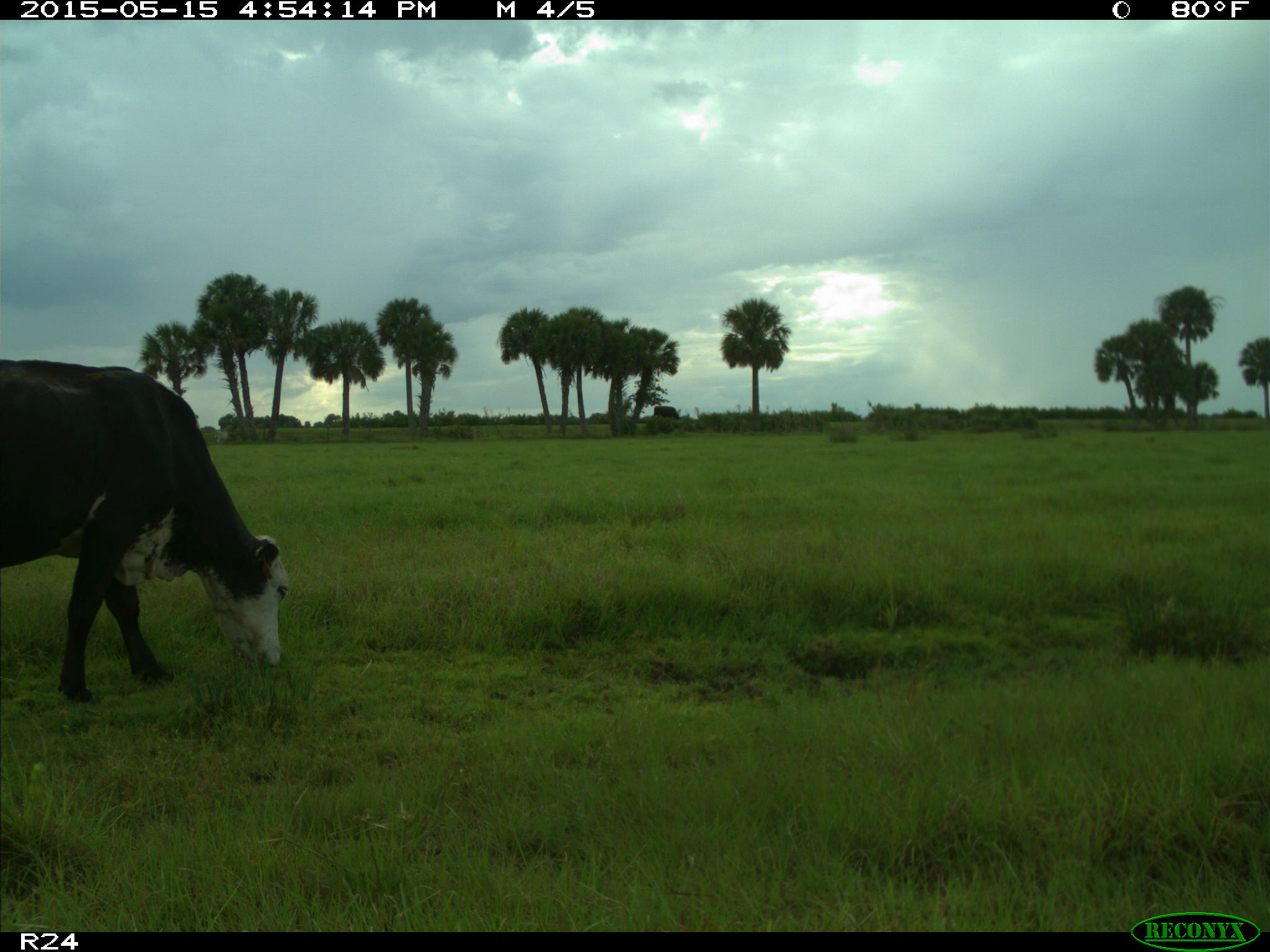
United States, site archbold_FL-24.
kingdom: Animalia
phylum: Chordata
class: Mammalia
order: Artiodactyla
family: Bovidae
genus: Bos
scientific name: Bos taurus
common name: domestic cow